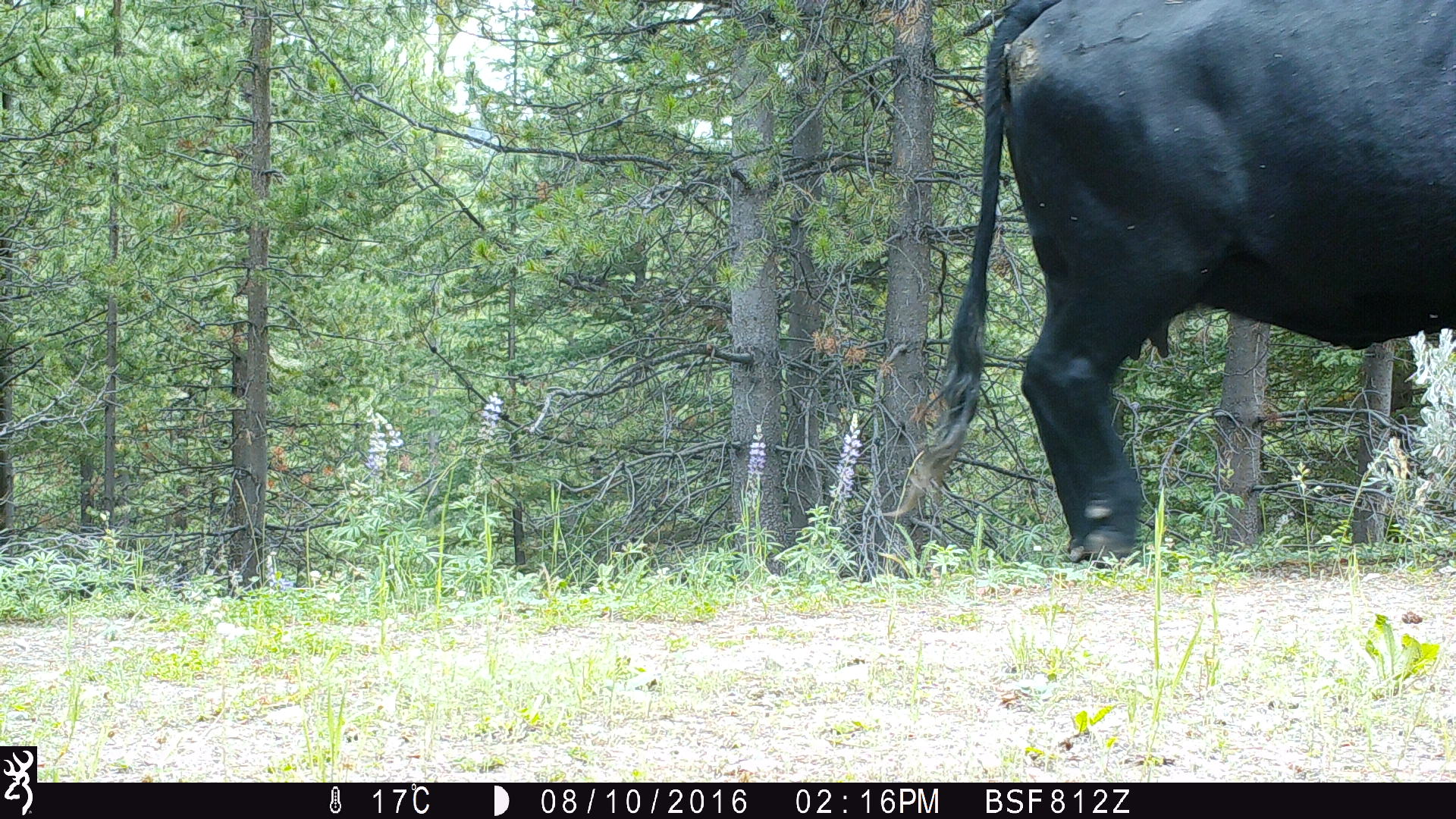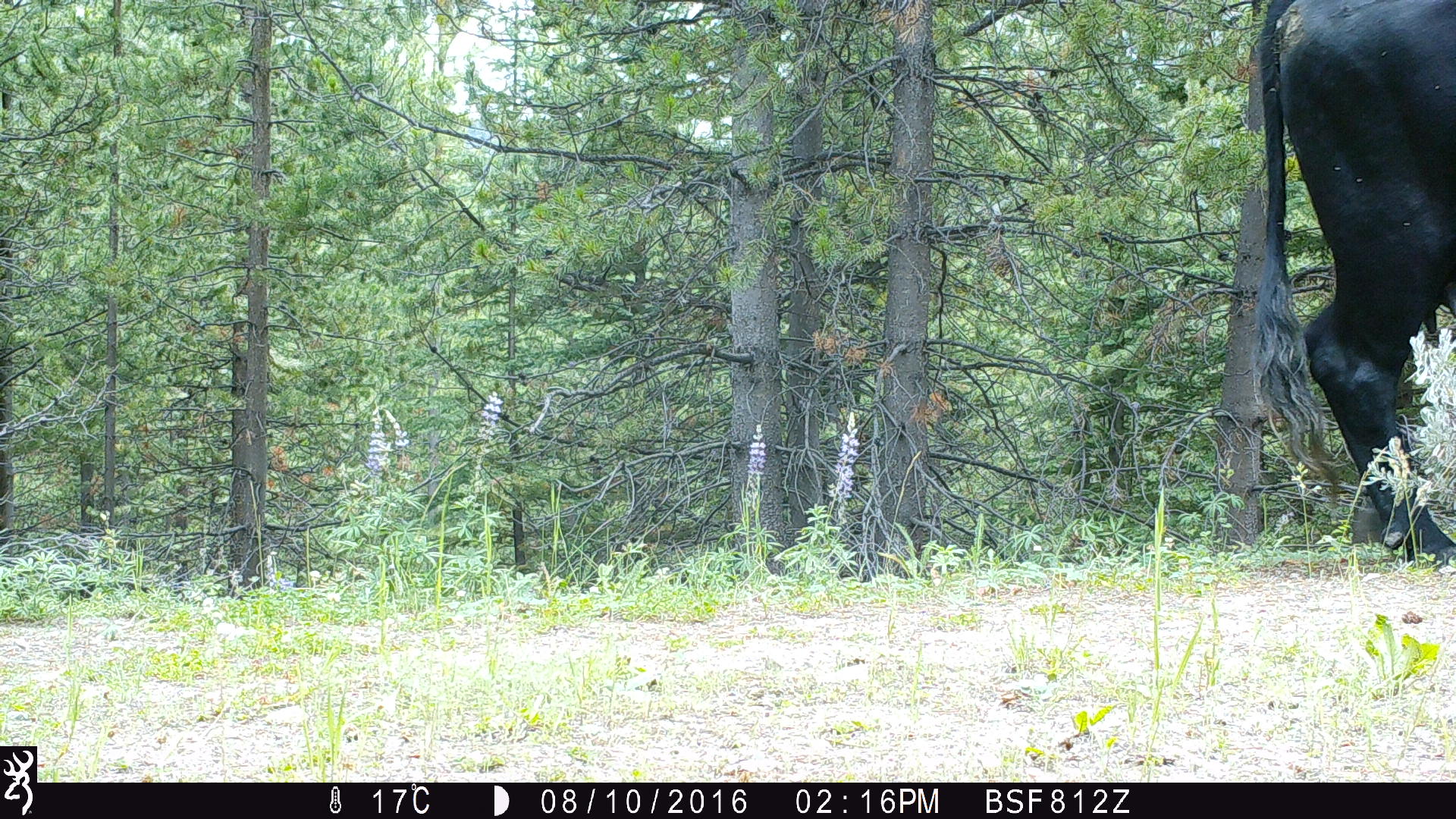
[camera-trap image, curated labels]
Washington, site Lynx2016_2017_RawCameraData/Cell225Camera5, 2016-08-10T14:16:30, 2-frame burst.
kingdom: Animalia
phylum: Chordata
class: Mammalia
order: Artiodactyla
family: Bovidae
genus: Bos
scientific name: Bos taurus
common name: domestic cattle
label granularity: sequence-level